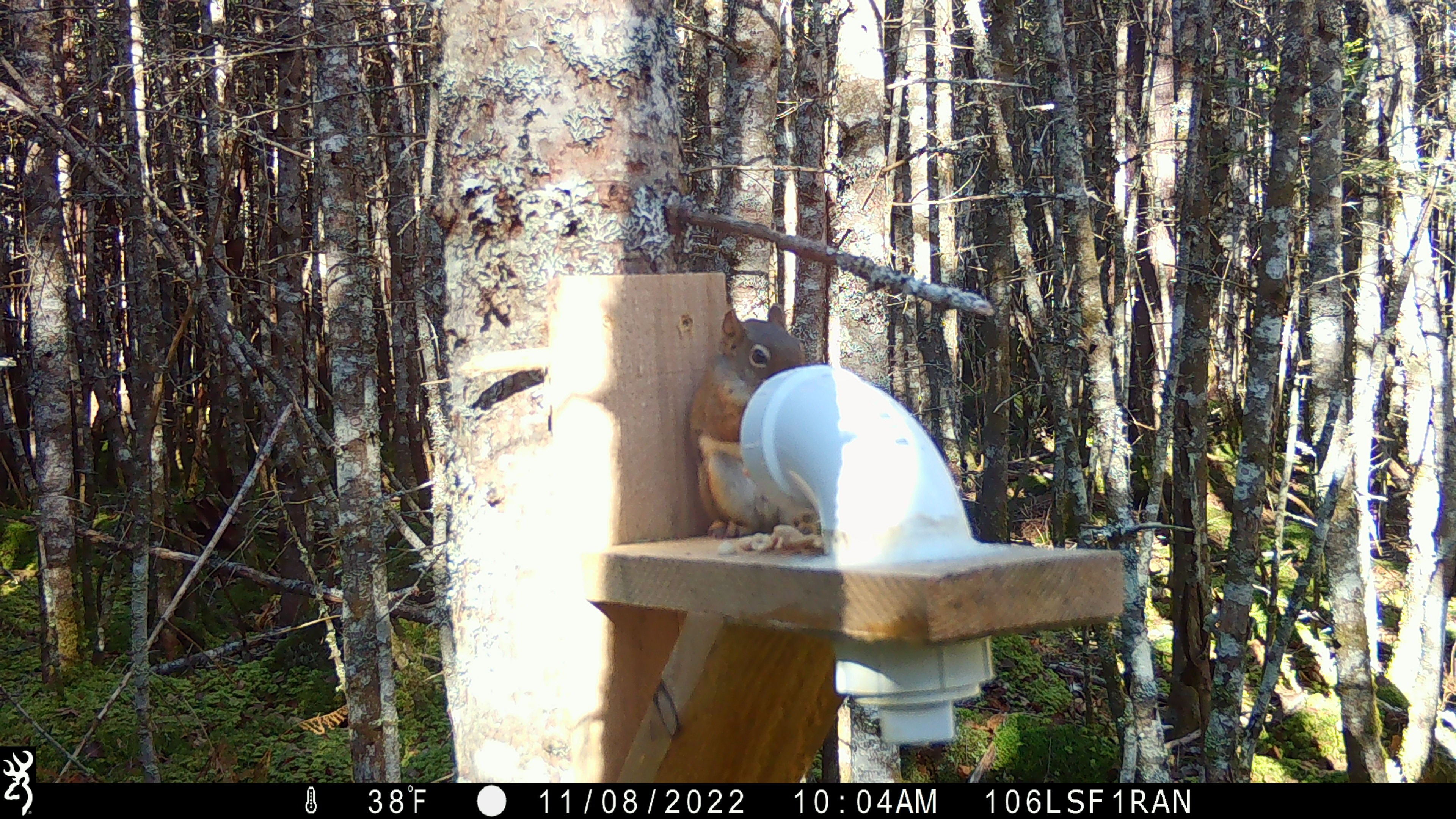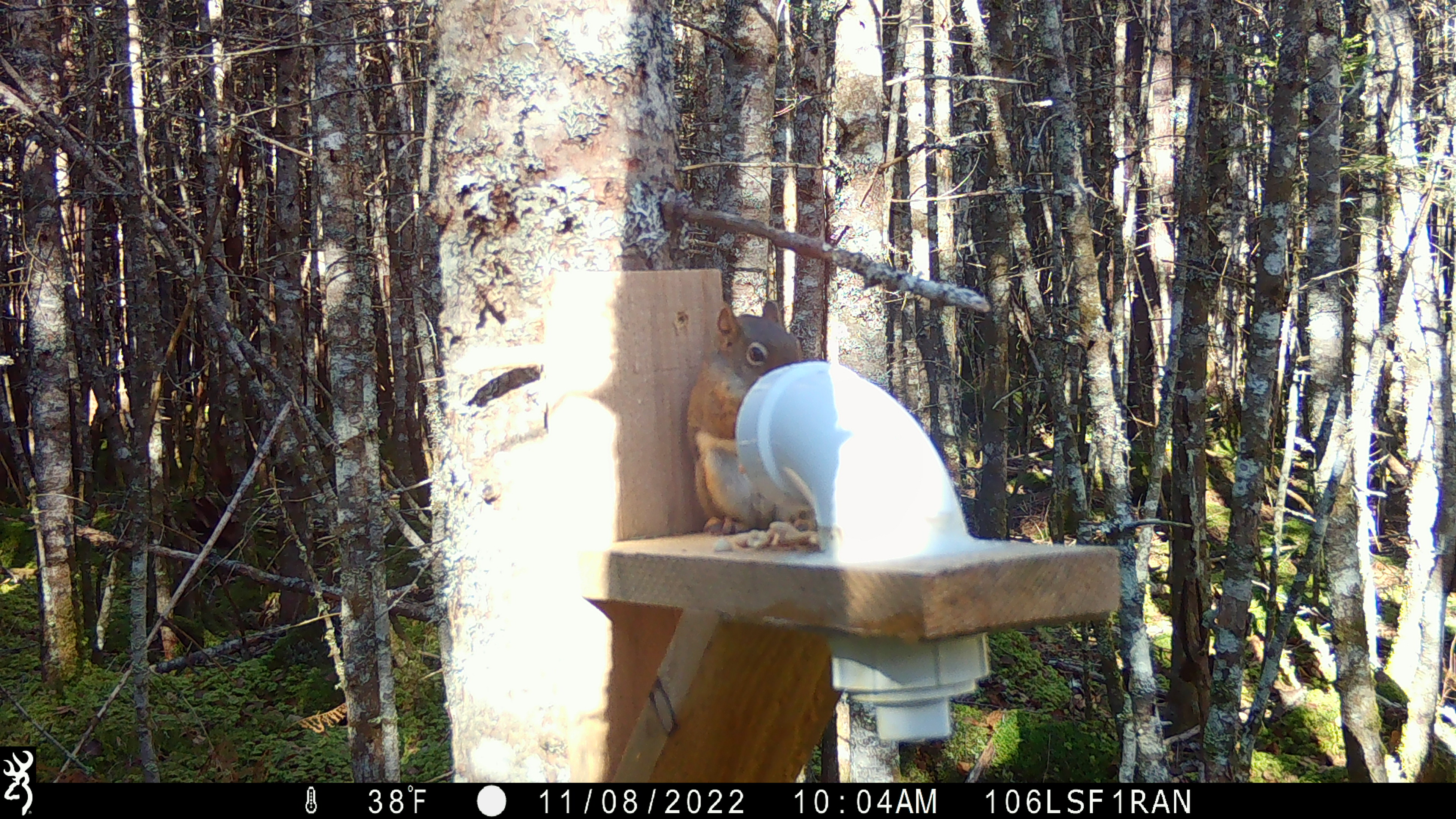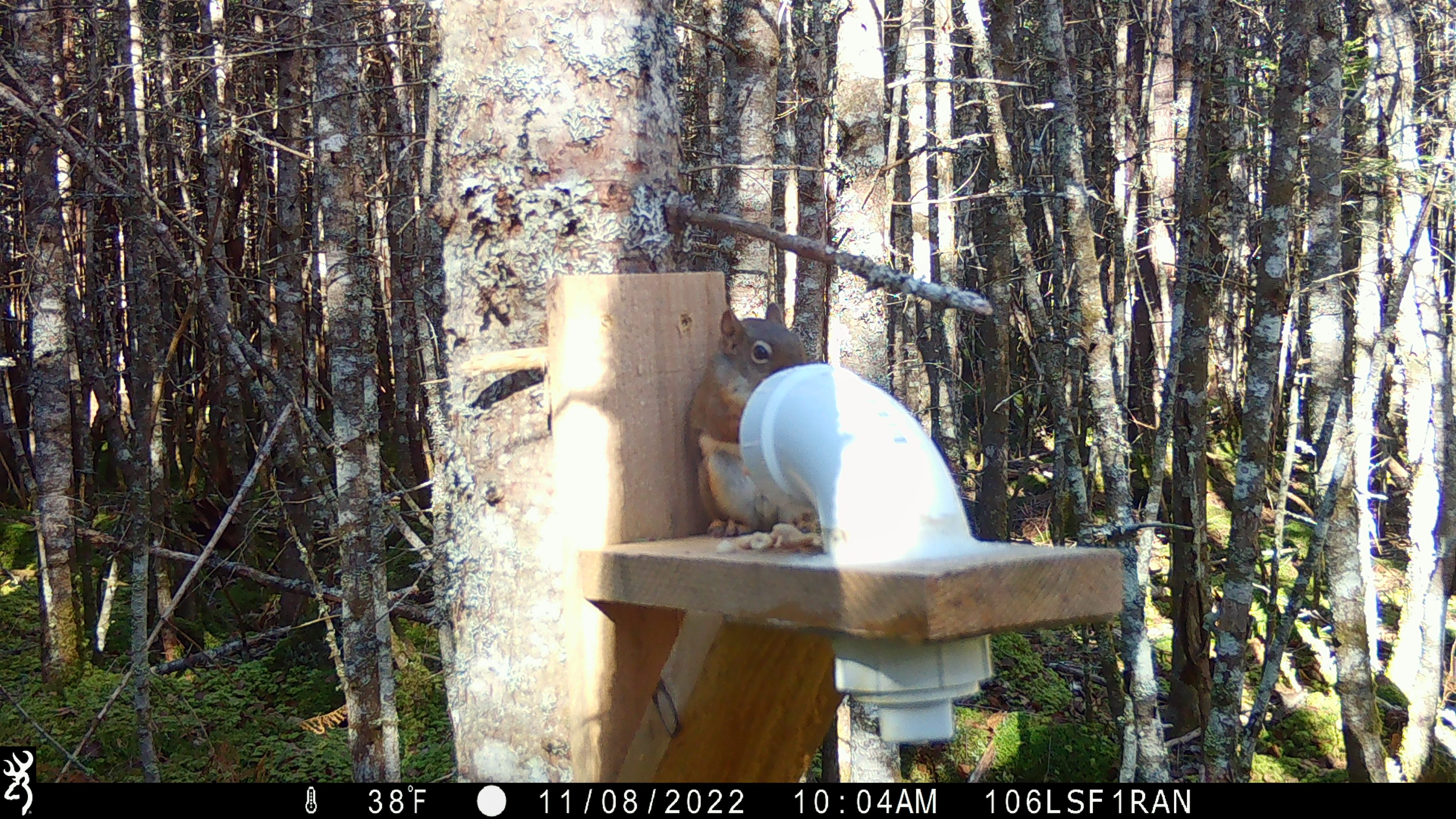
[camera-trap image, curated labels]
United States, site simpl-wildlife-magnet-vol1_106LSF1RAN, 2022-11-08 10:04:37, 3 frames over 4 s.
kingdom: Animalia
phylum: Chordata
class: Mammalia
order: Rodentia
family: Sciuridae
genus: Tamiasciurus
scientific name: Tamiasciurus hudsonicus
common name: red squirrel